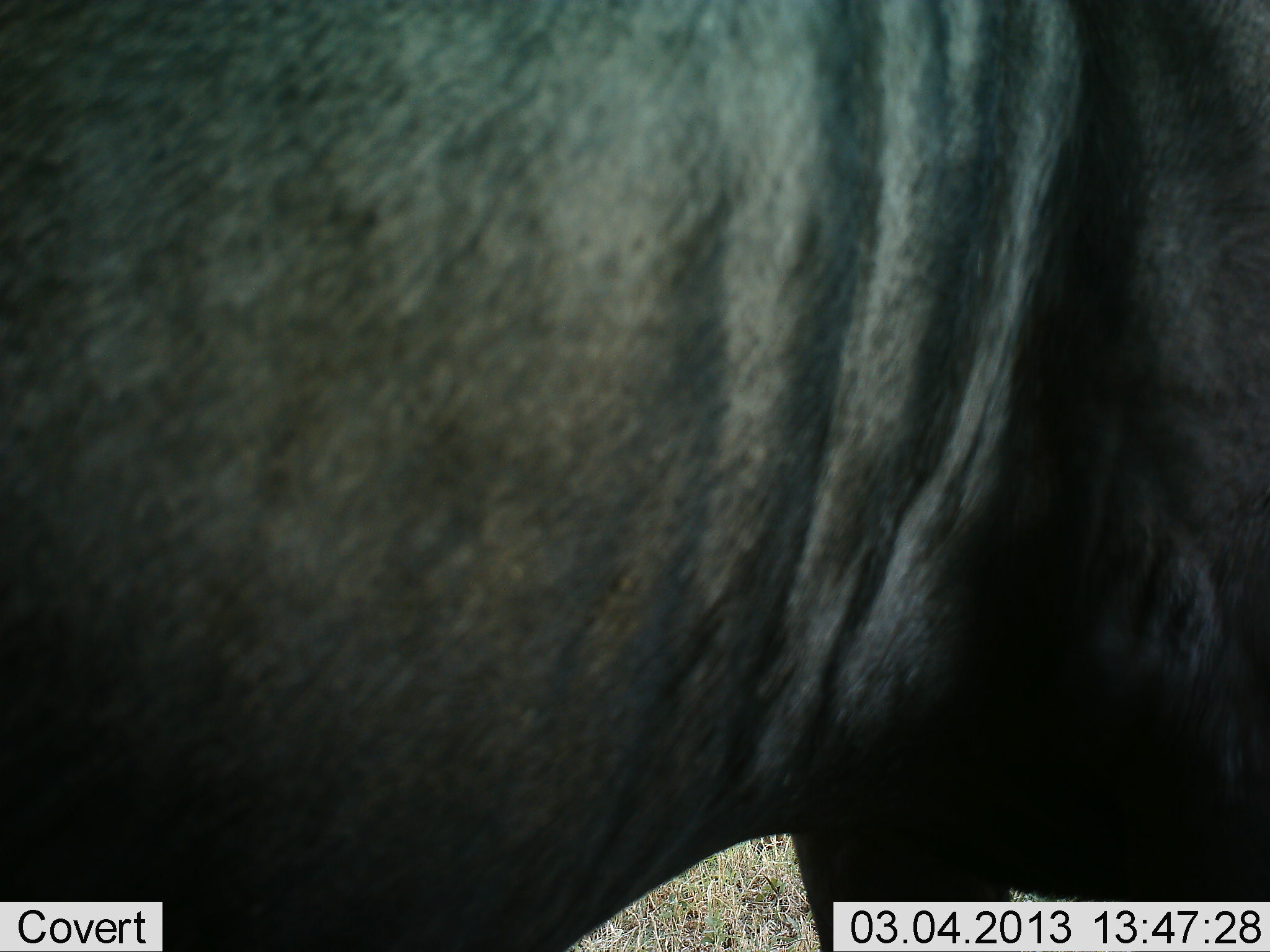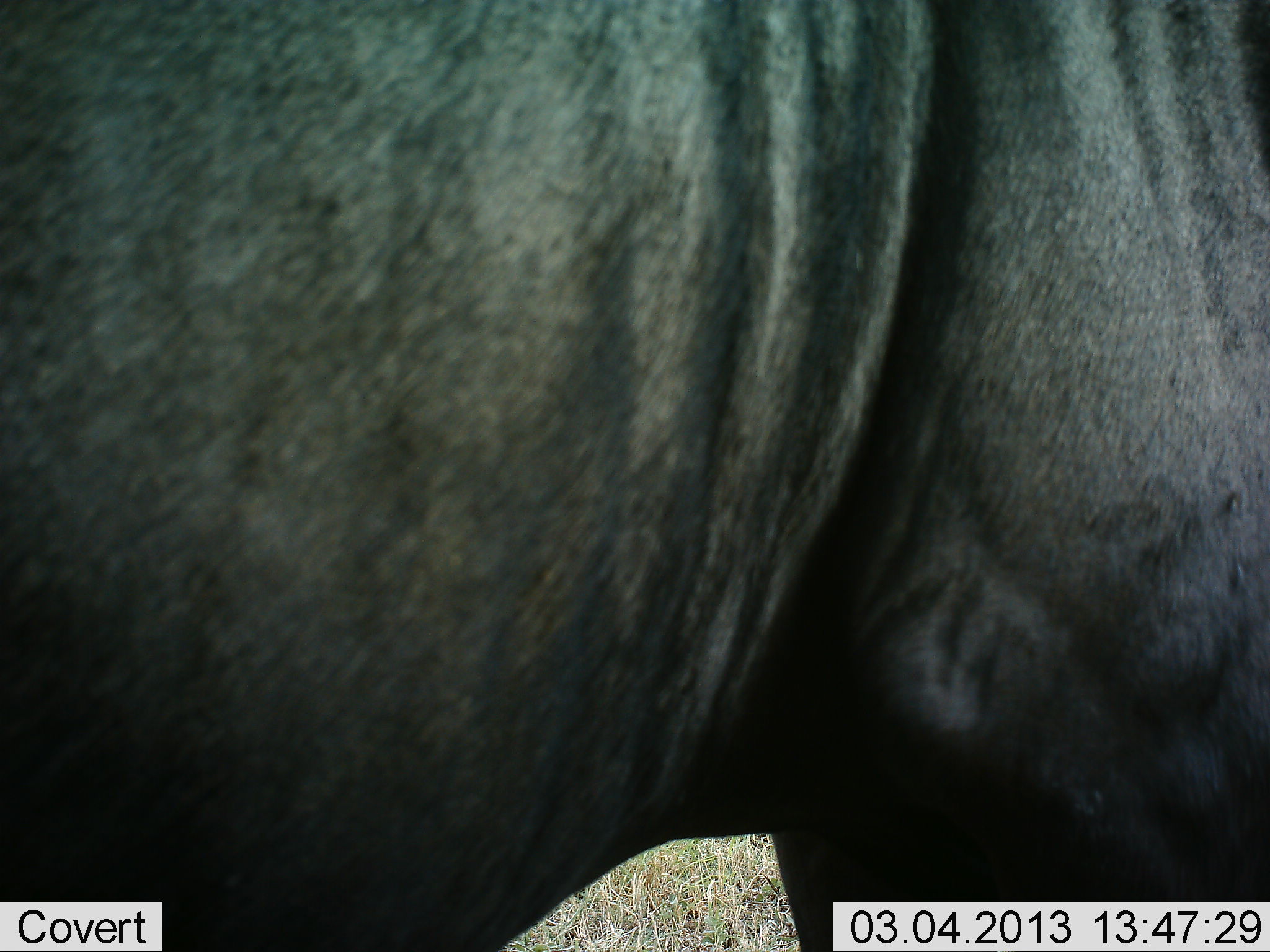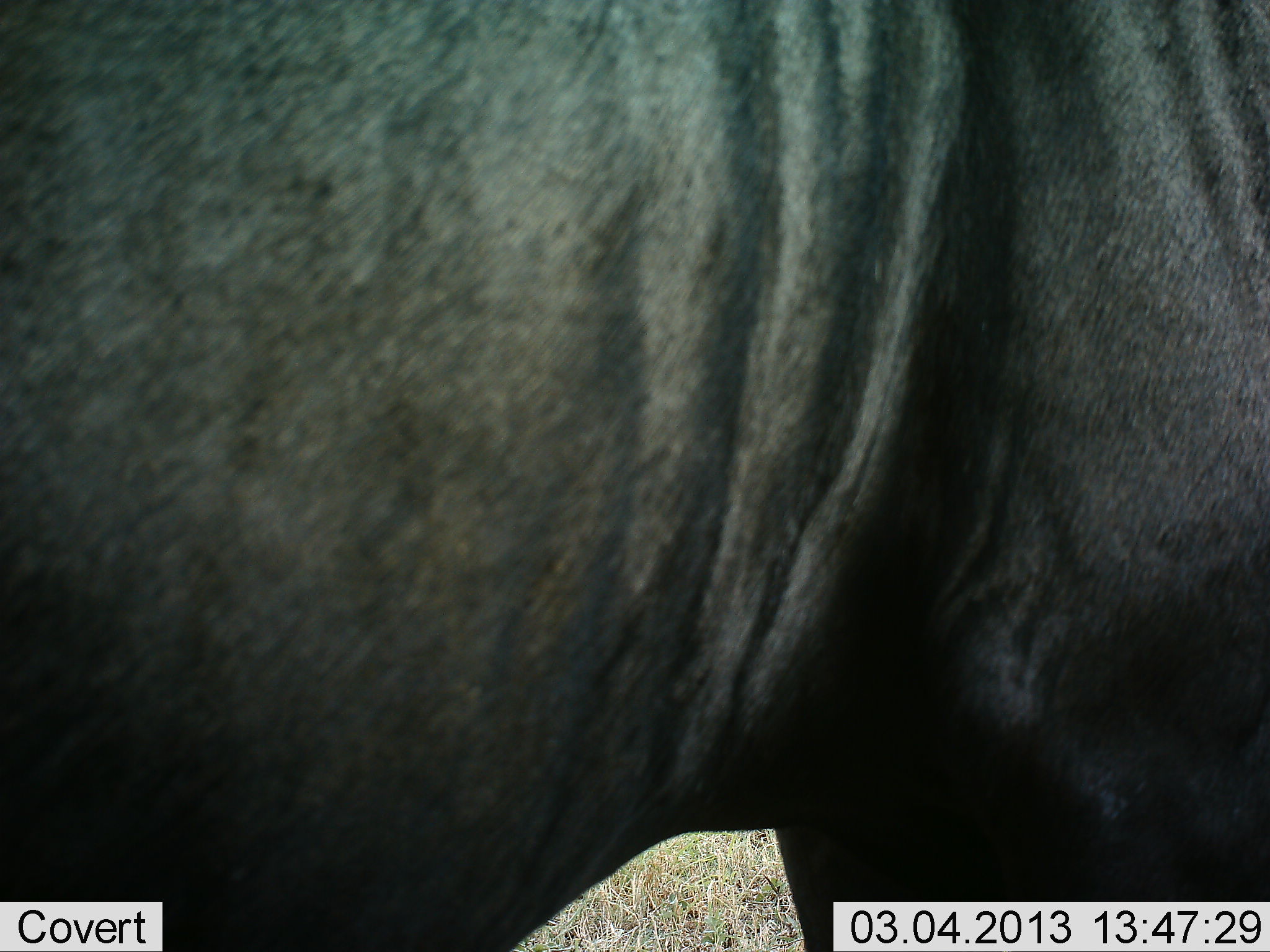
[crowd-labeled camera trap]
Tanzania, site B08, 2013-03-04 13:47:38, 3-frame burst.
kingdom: Animalia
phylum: Chordata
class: Mammalia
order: Artiodactyla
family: Bovidae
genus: Connochaetes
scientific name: Connochaetes taurinus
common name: blue wildebeest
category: wildebeest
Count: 1.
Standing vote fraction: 94%.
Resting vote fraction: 0%.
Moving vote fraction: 0%.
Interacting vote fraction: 0%.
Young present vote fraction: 0%.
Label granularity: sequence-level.